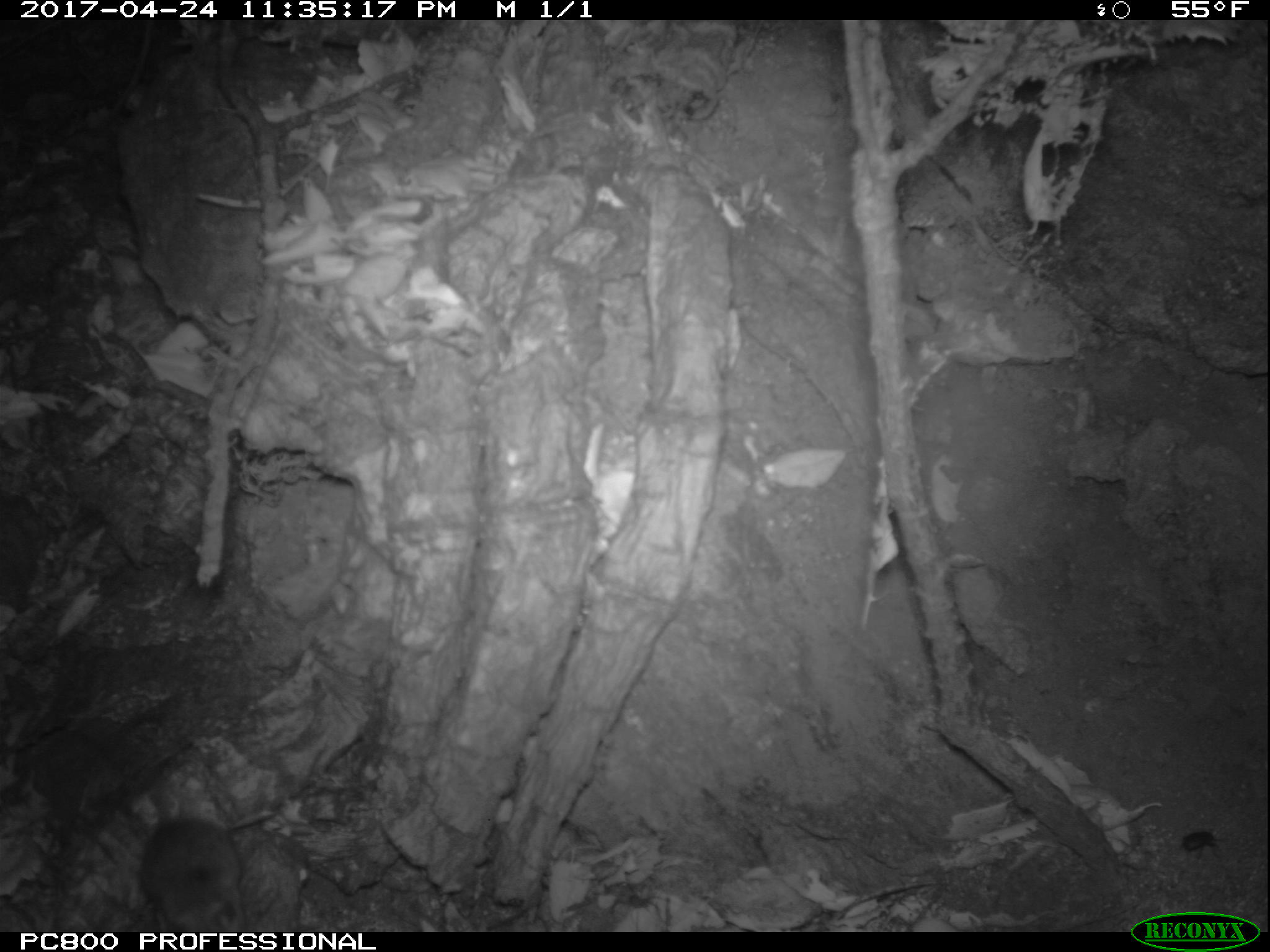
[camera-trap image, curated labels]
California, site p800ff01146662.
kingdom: Animalia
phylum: Chordata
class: Mammalia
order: Rodentia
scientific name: Rodentia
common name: rodent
Rodent (Rodentia).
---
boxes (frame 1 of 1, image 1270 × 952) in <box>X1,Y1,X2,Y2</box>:
rodent: <box>140,817,248,931</box>